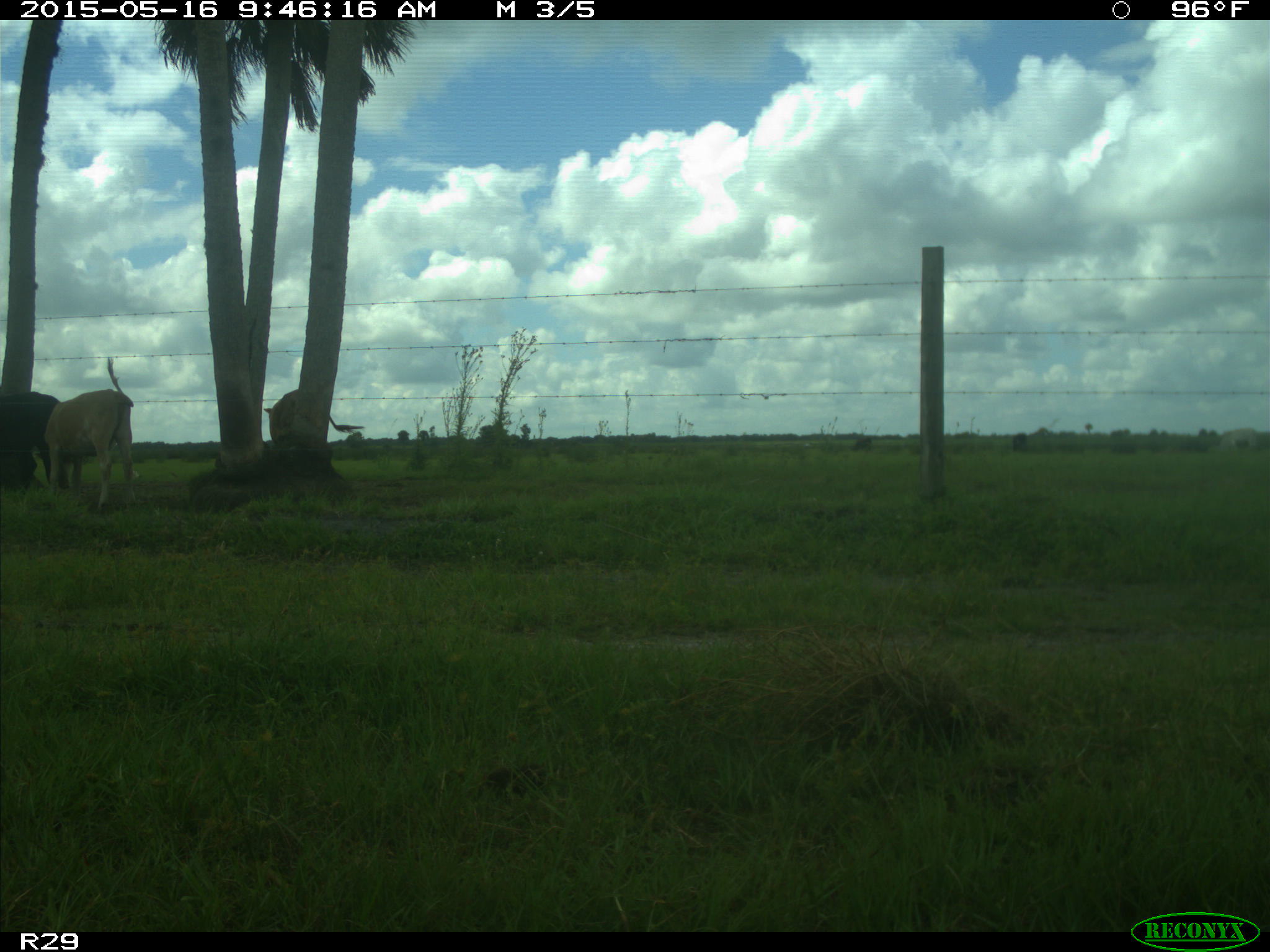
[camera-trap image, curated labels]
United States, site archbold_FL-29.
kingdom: Animalia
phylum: Chordata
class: Mammalia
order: Artiodactyla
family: Bovidae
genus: Bos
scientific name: Bos taurus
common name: domestic cow